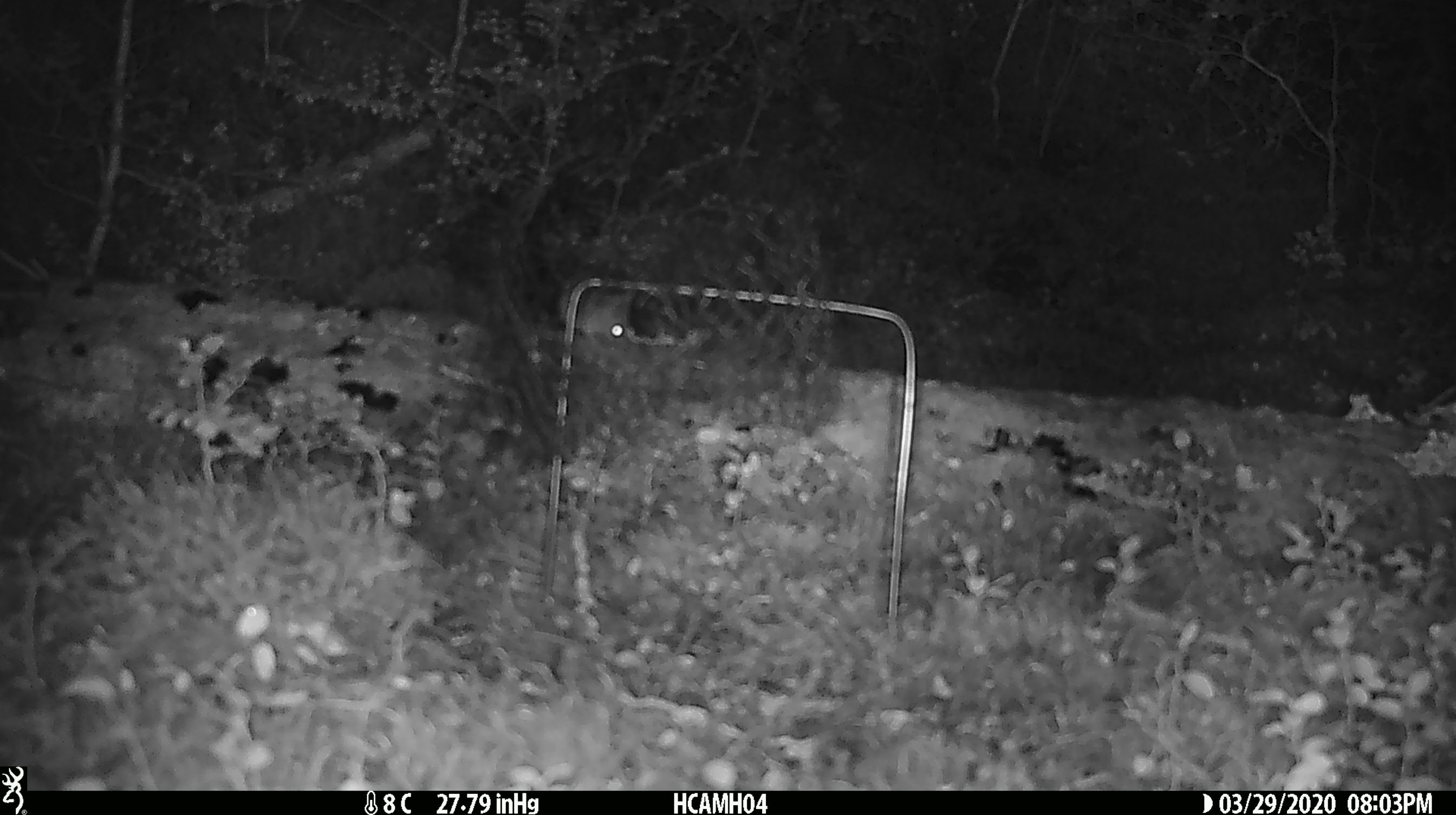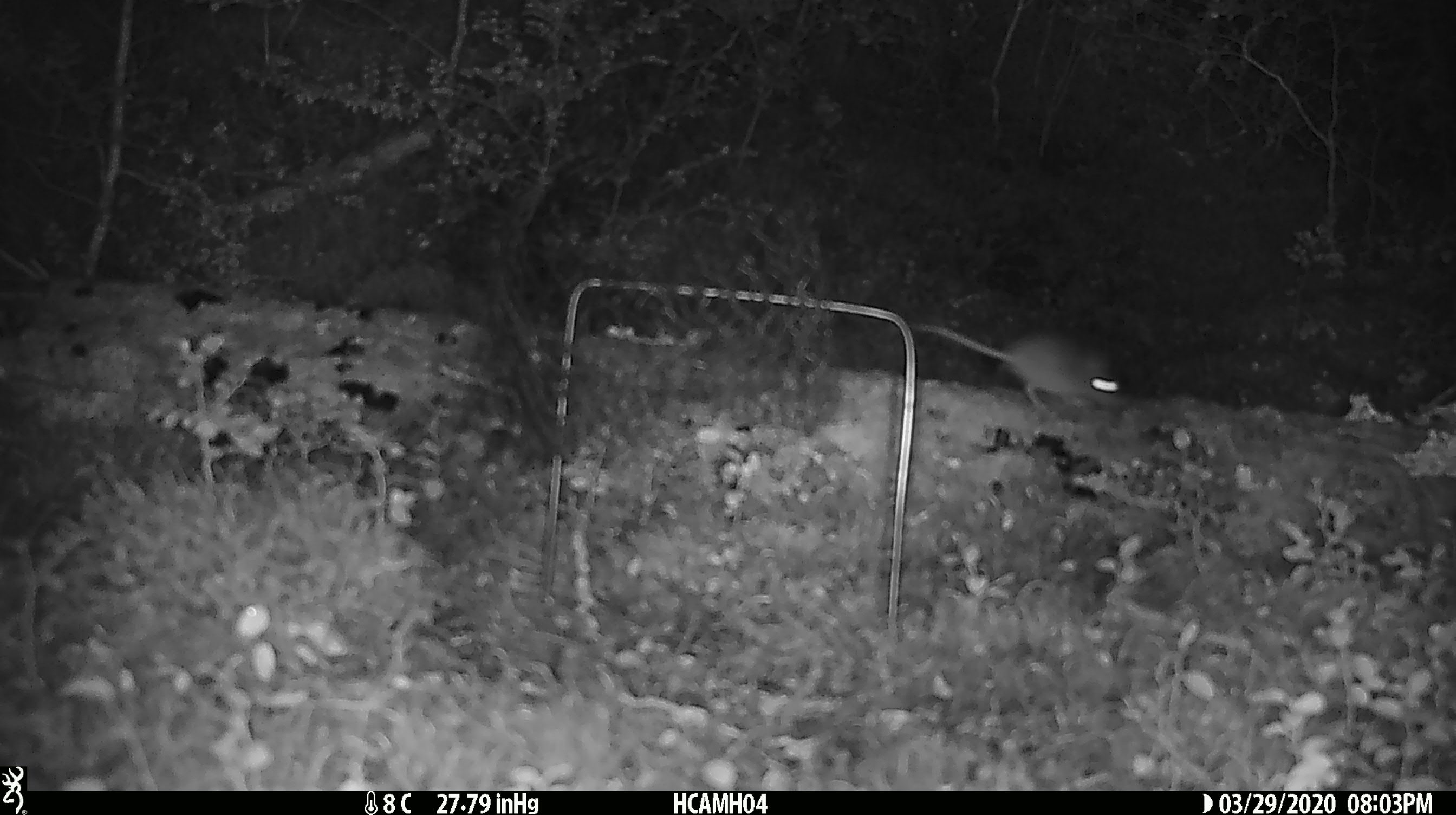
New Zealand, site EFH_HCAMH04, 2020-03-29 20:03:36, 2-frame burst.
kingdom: Animalia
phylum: Chordata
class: Mammalia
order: Rodentia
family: Muridae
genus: Mus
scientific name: Mus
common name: mouse